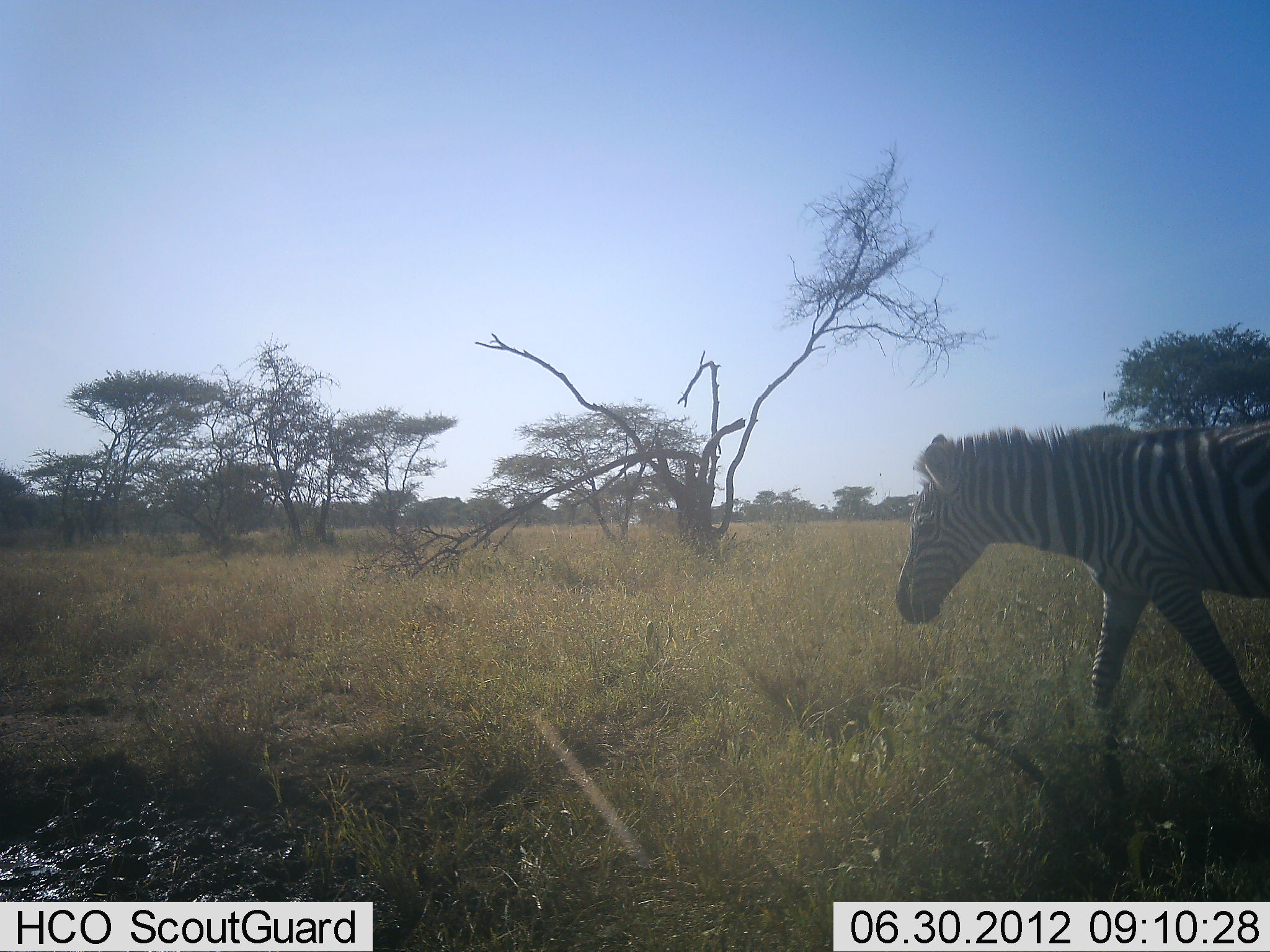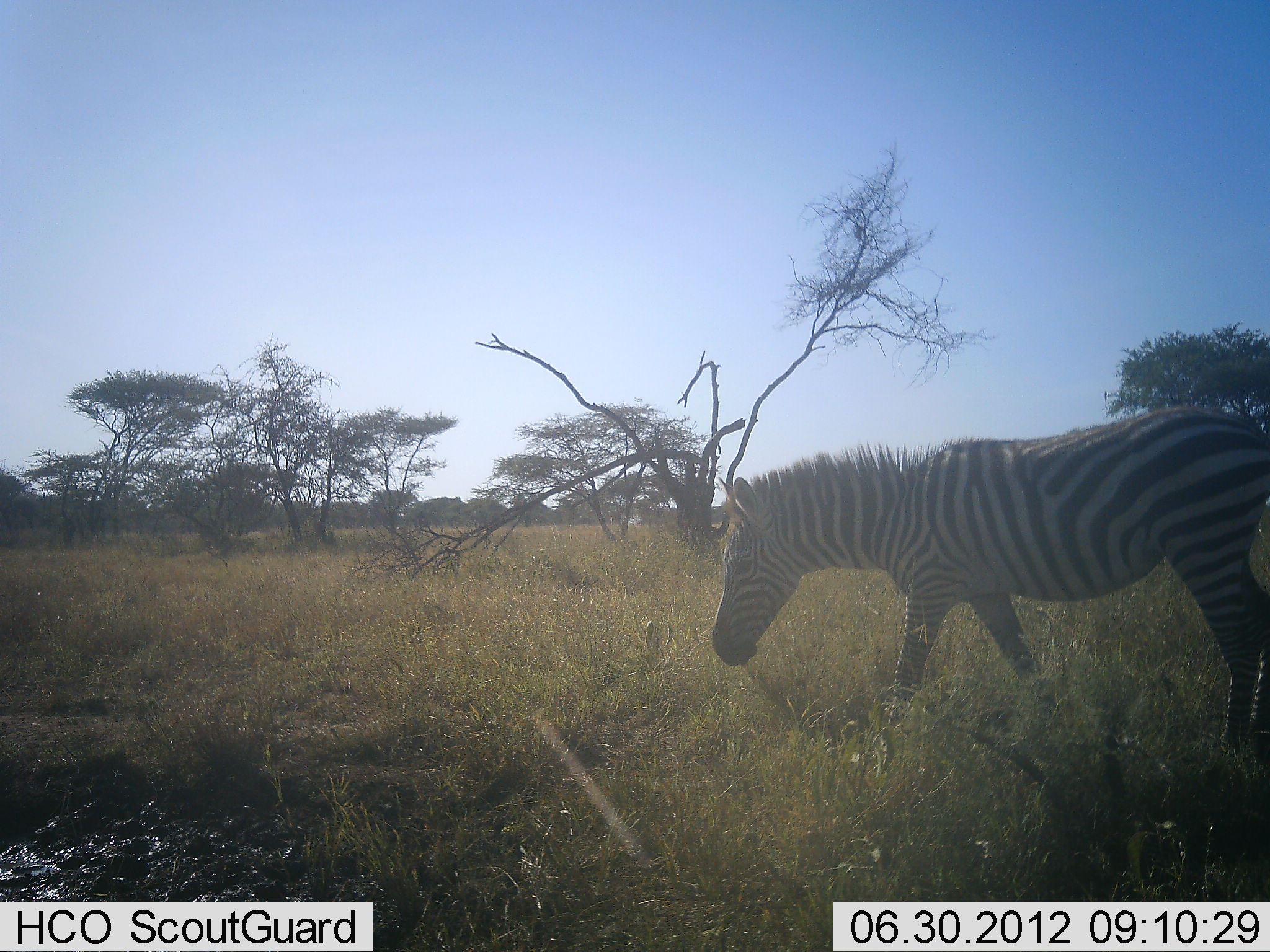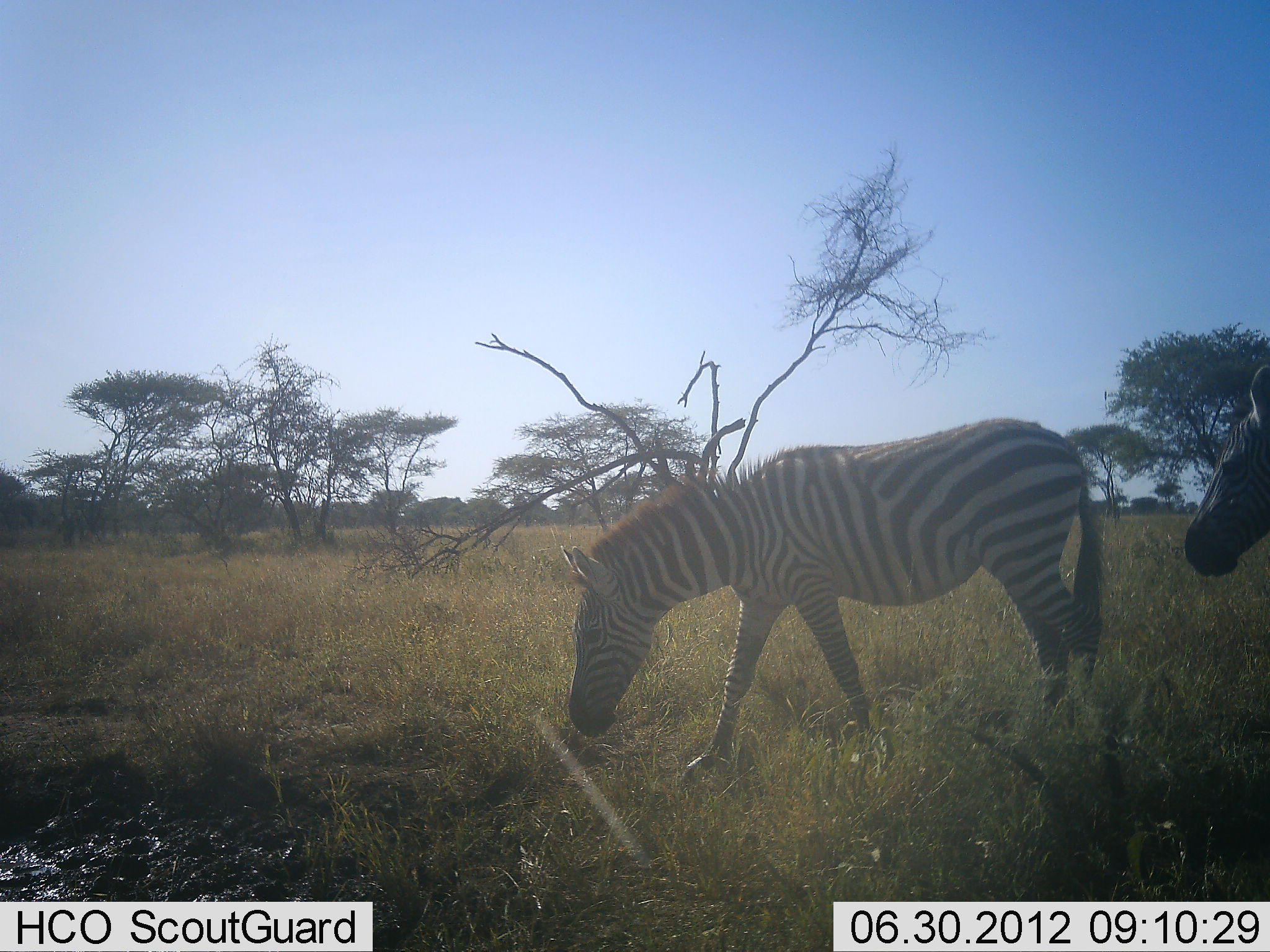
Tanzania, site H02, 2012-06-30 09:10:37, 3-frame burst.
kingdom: Animalia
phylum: Chordata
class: Mammalia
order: Perissodactyla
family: Equidae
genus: Equus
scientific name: Equus quagga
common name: plains zebra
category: zebra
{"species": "zebra (plains zebra) (Equus quagga)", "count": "2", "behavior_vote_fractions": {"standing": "30%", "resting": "0%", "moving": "90%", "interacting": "0%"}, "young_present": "10%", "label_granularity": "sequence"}